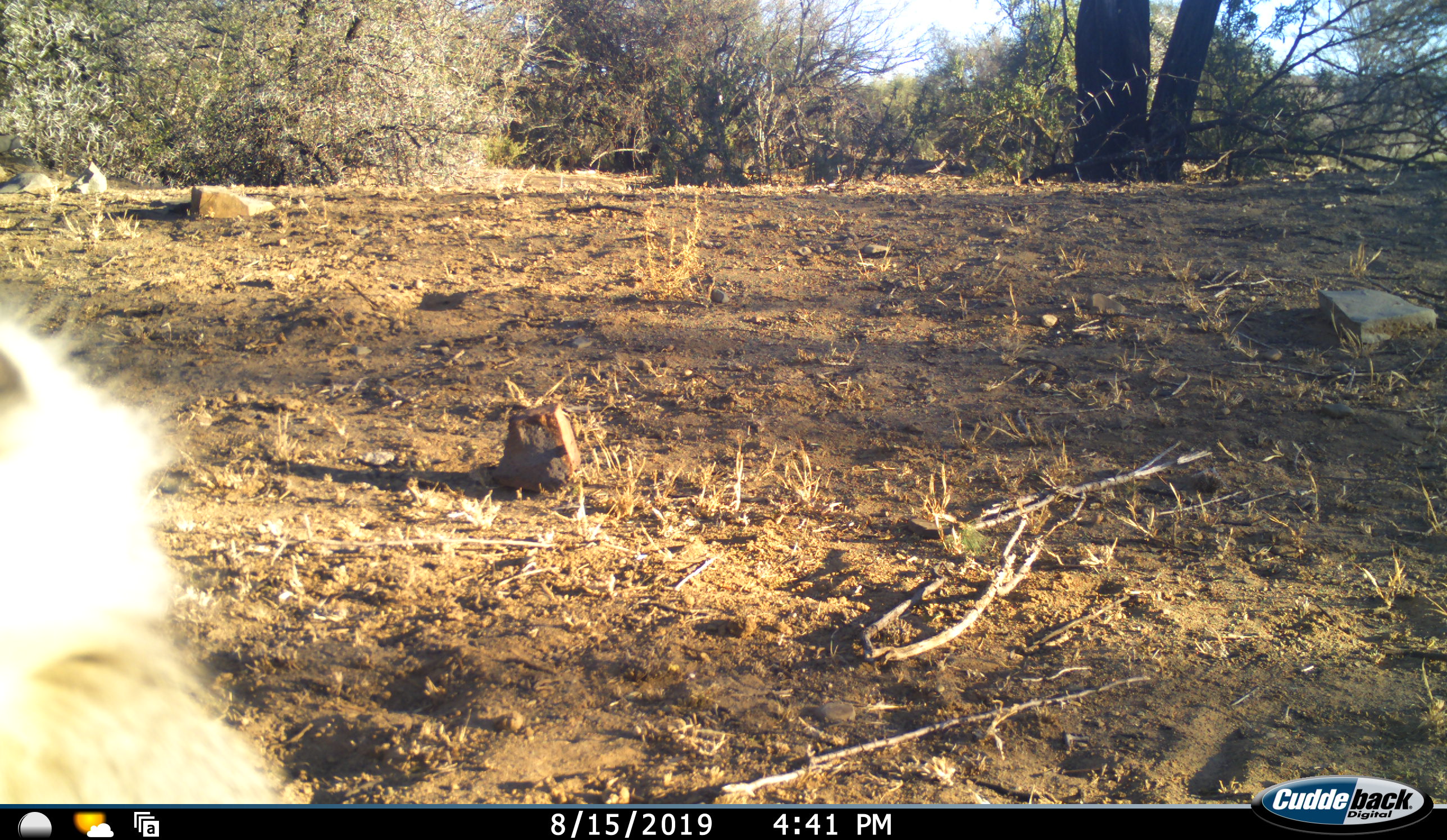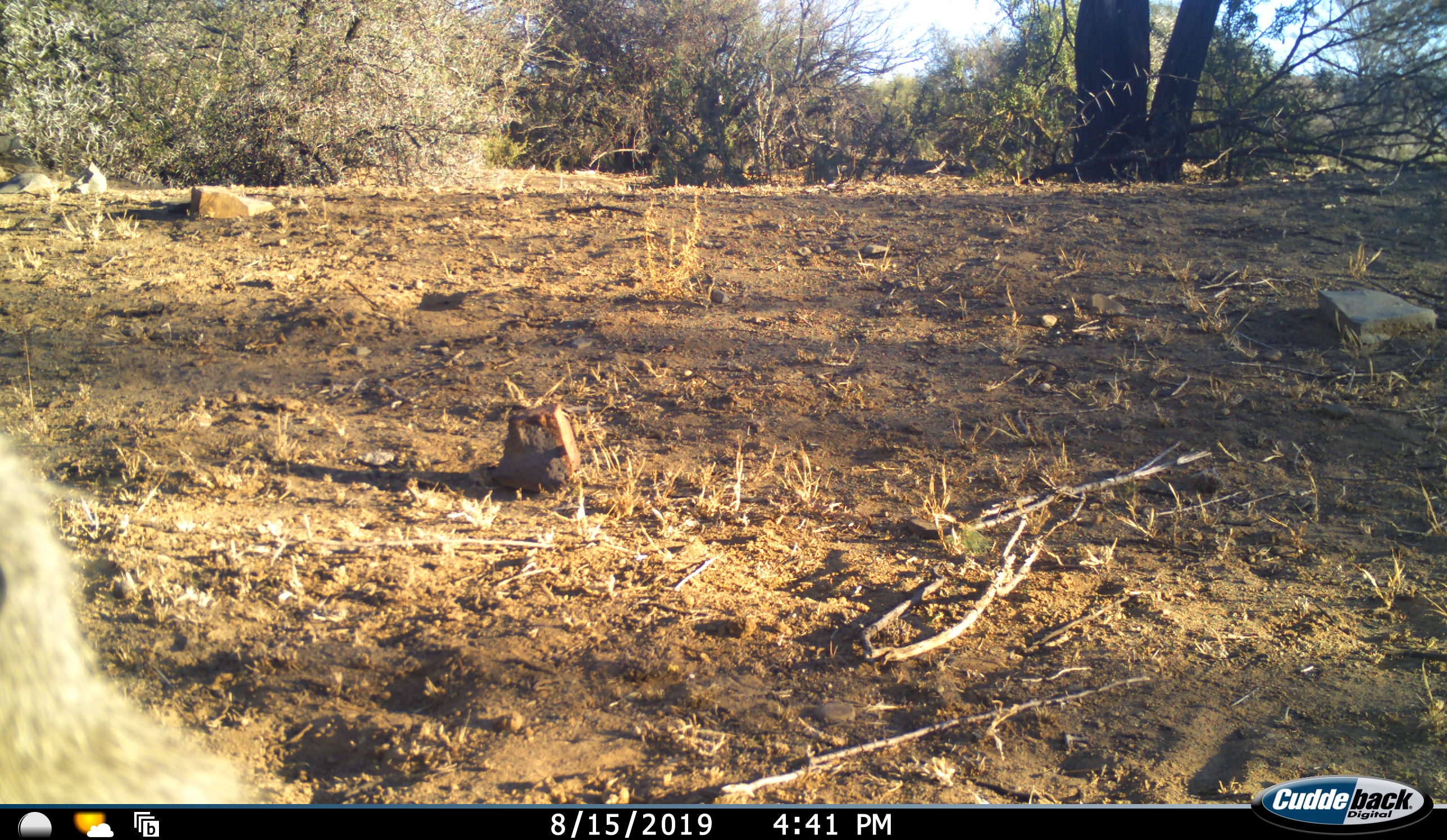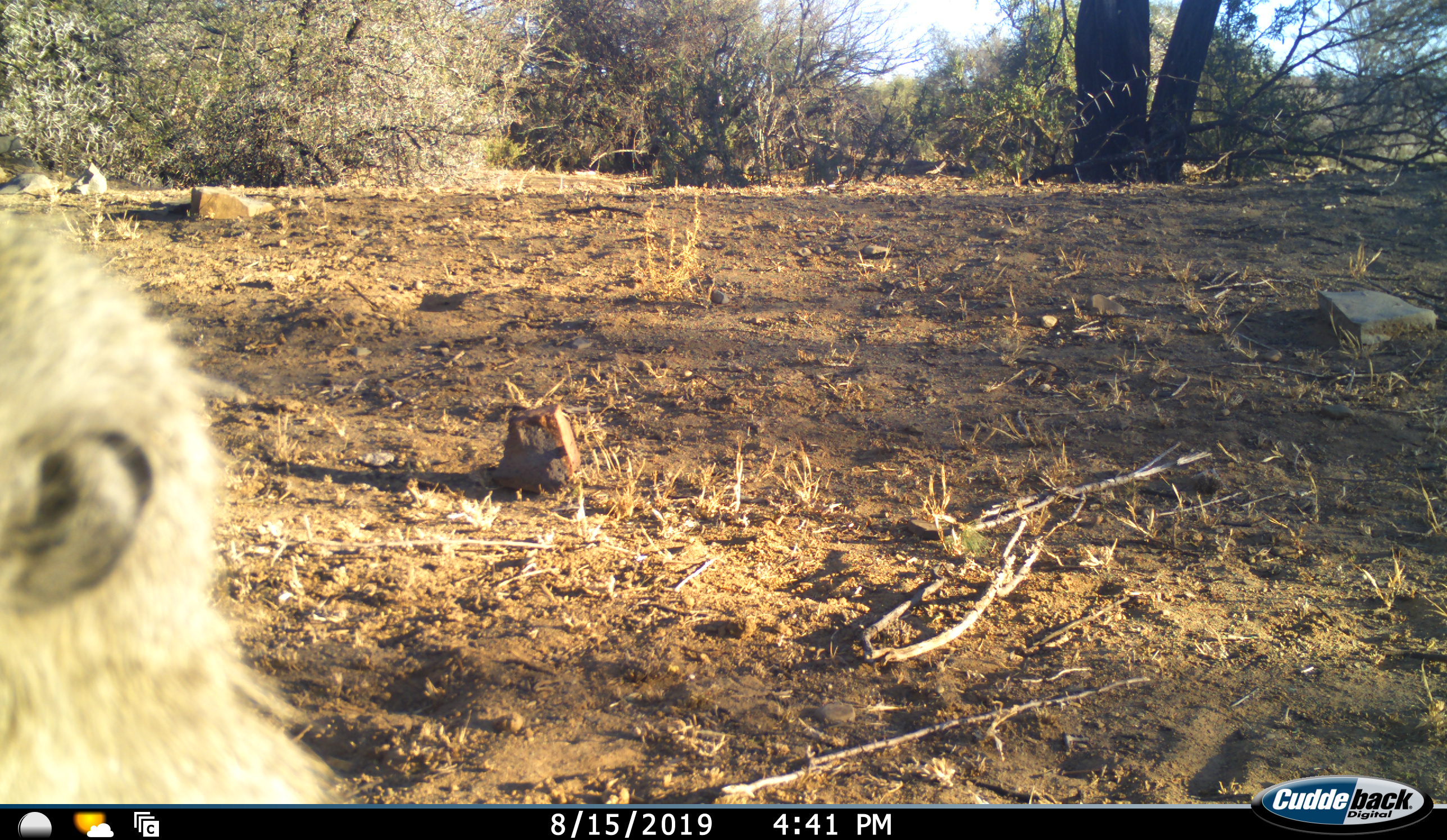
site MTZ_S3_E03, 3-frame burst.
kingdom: Animalia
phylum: Chordata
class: Mammalia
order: Primates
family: Cercopithecidae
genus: Chlorocebus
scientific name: Chlorocebus pygerythrus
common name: vervet monkey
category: monkeyvervet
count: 1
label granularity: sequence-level